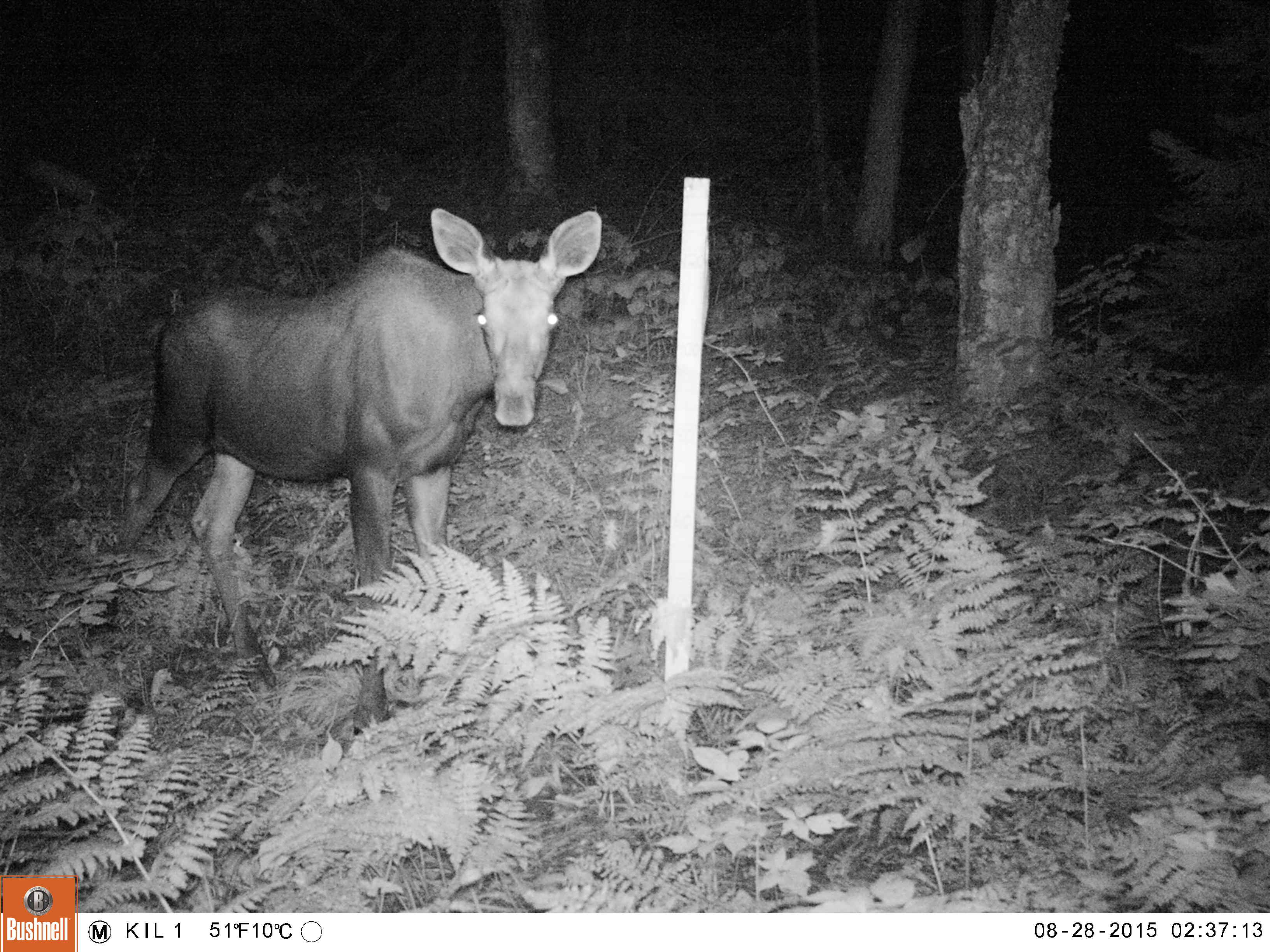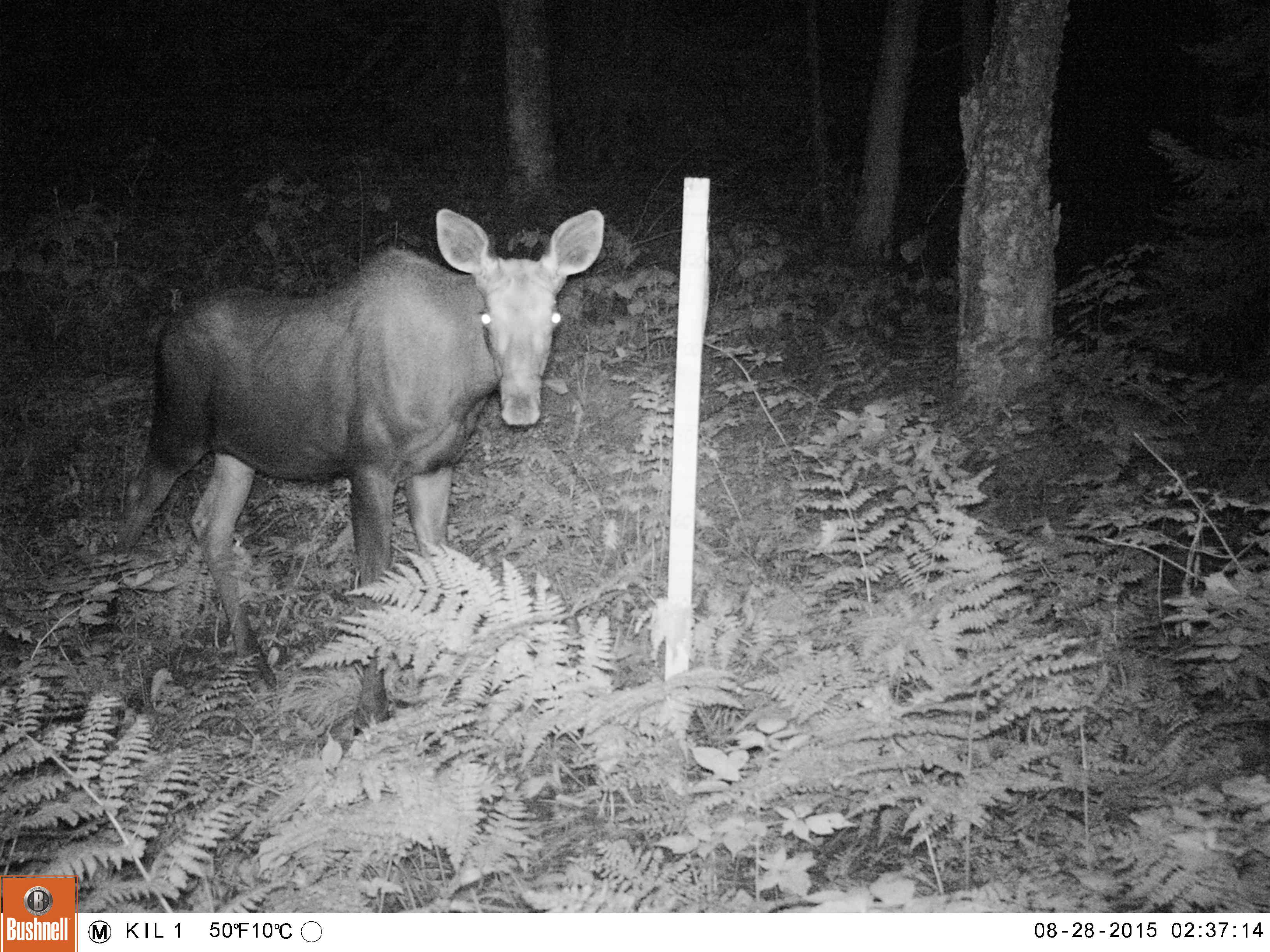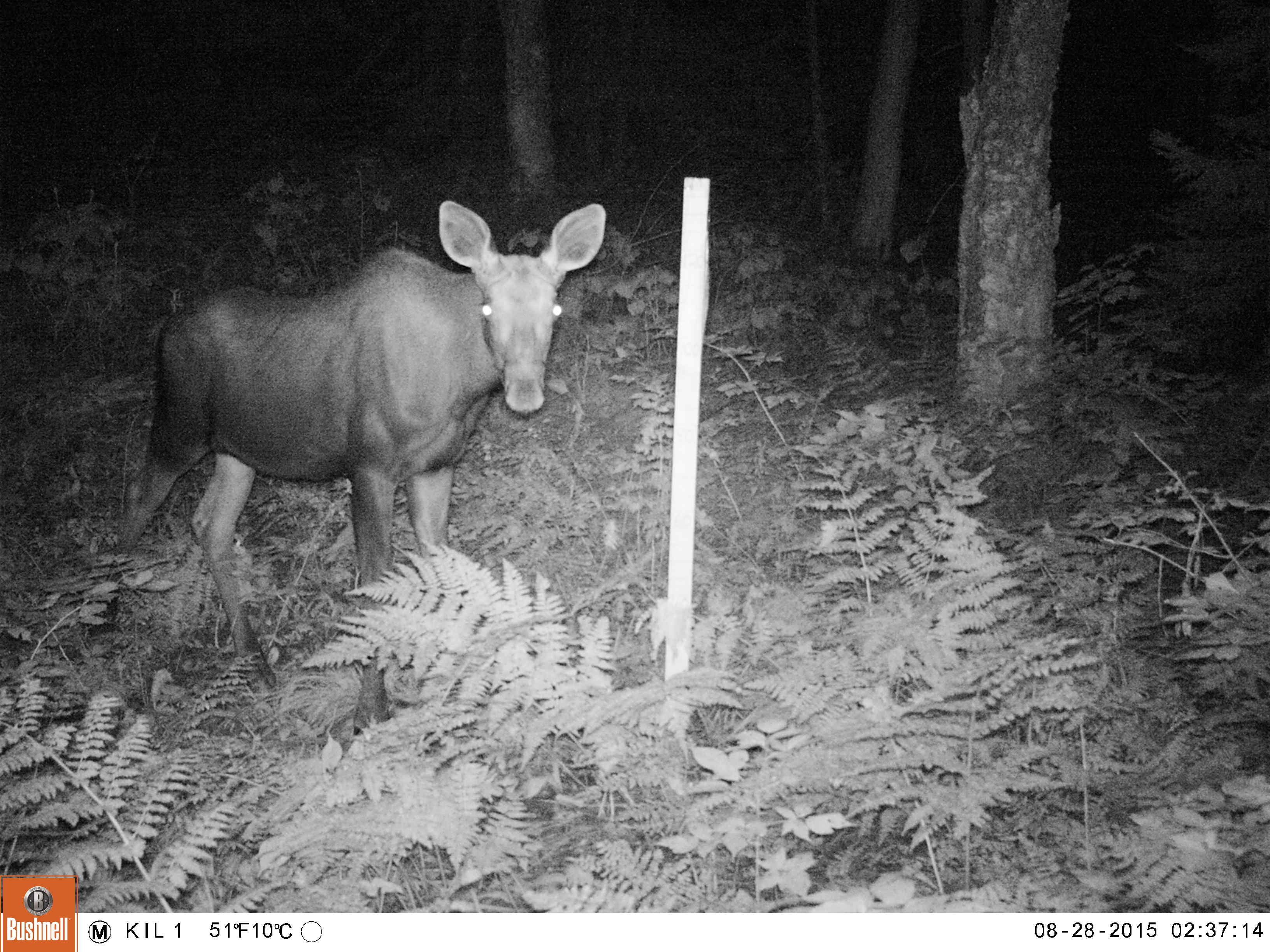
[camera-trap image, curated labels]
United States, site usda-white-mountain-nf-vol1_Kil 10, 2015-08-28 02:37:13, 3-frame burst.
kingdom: Animalia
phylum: Chordata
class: Mammalia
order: Artiodactyla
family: Cervidae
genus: Alces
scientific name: Alces alces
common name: moose